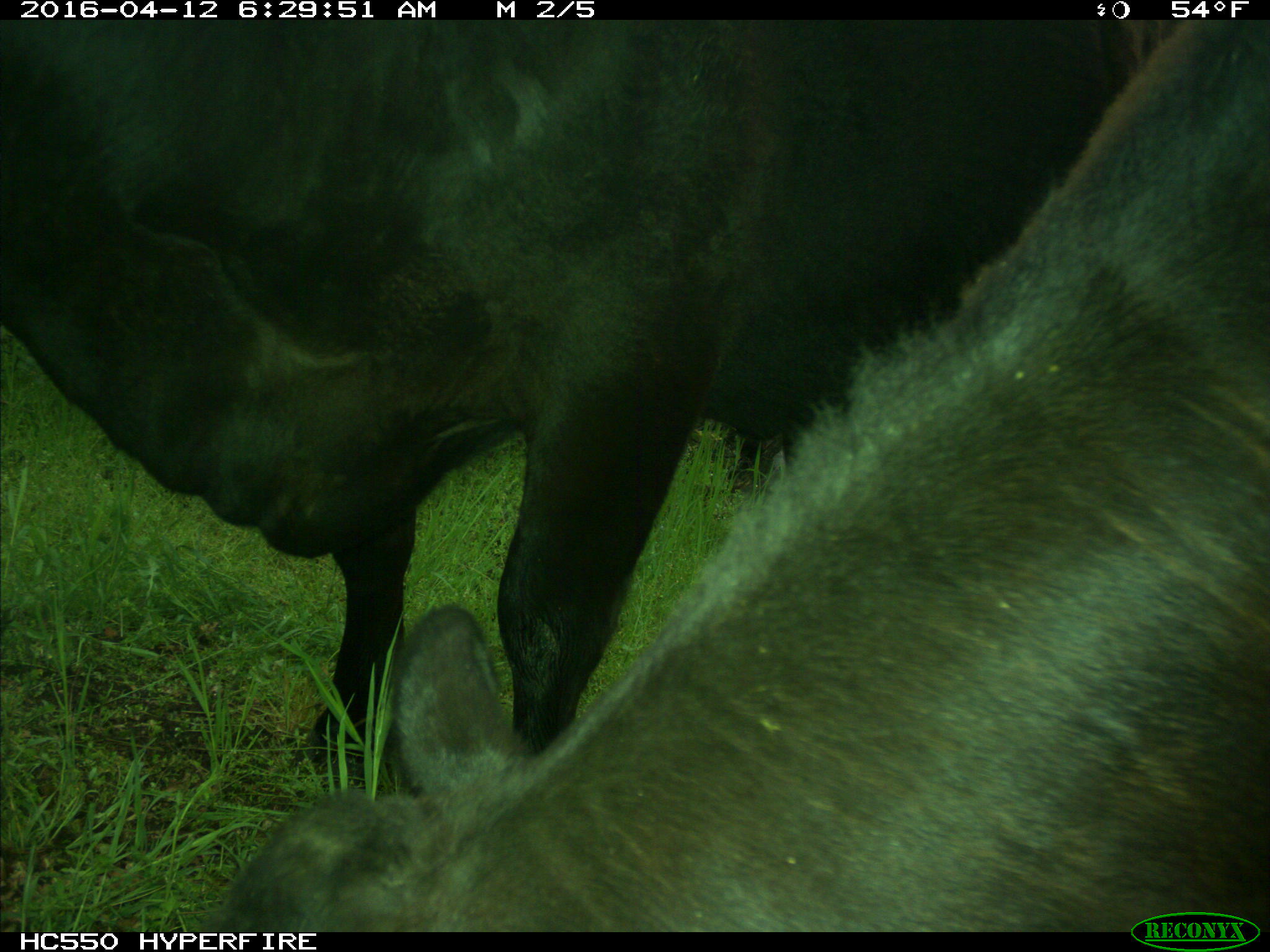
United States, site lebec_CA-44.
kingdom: Animalia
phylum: Chordata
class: Mammalia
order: Artiodactyla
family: Bovidae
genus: Bos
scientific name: Bos taurus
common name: domestic cow